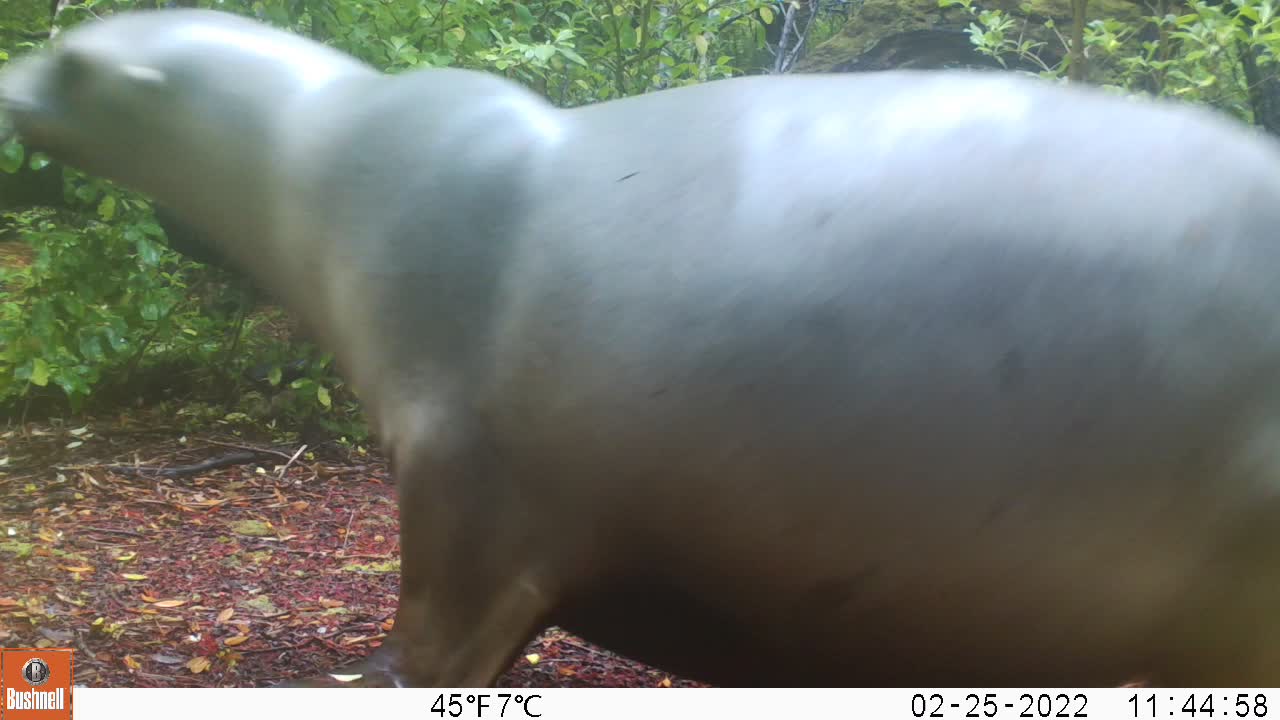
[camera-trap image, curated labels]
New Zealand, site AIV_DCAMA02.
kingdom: Animalia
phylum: Chordata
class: Mammalia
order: Carnivora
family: Otariidae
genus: Phocarctos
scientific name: Phocarctos hookeri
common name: new zealand sea lion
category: sealion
Sealion (new zealand sea lion) (Phocarctos hookeri).